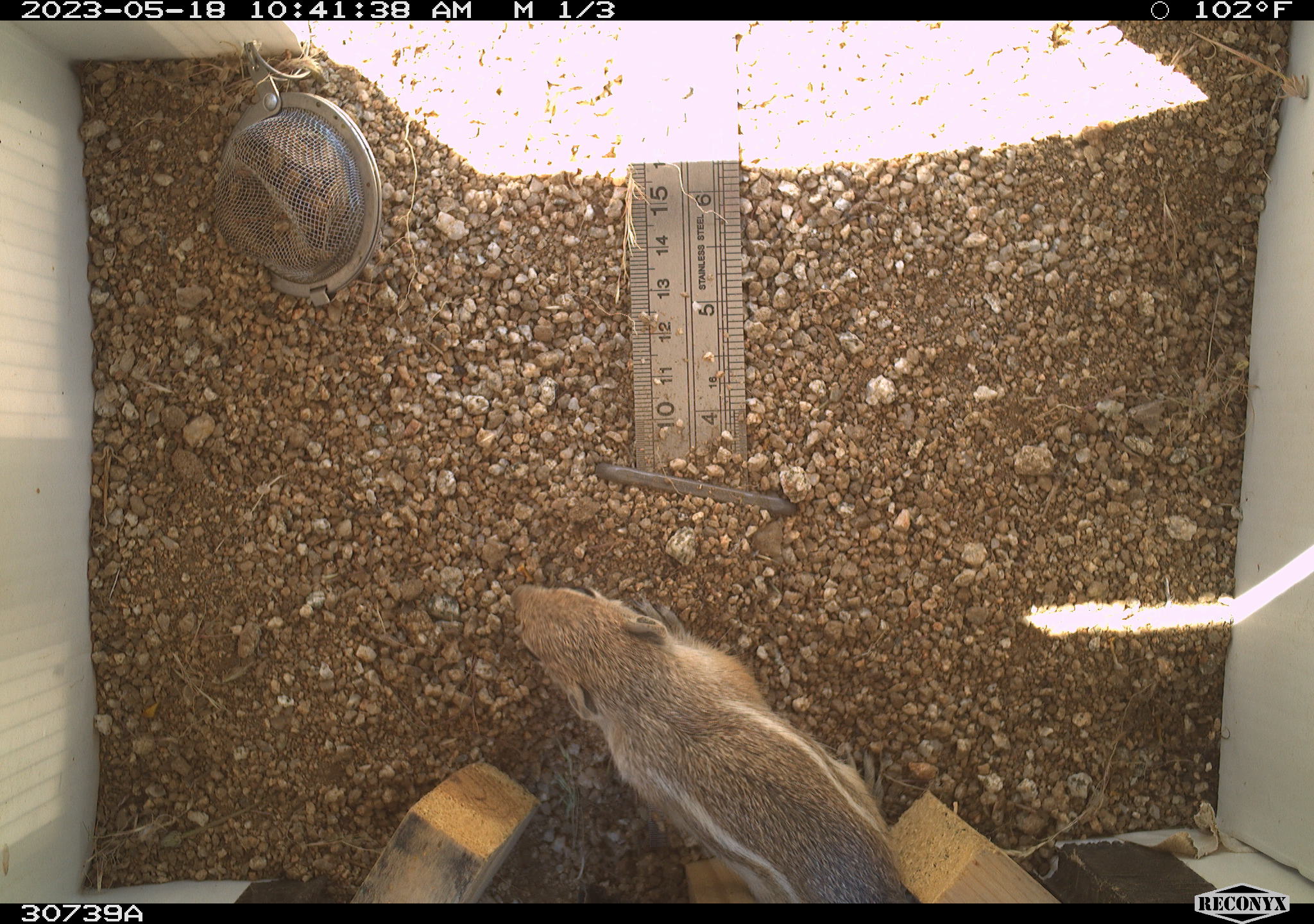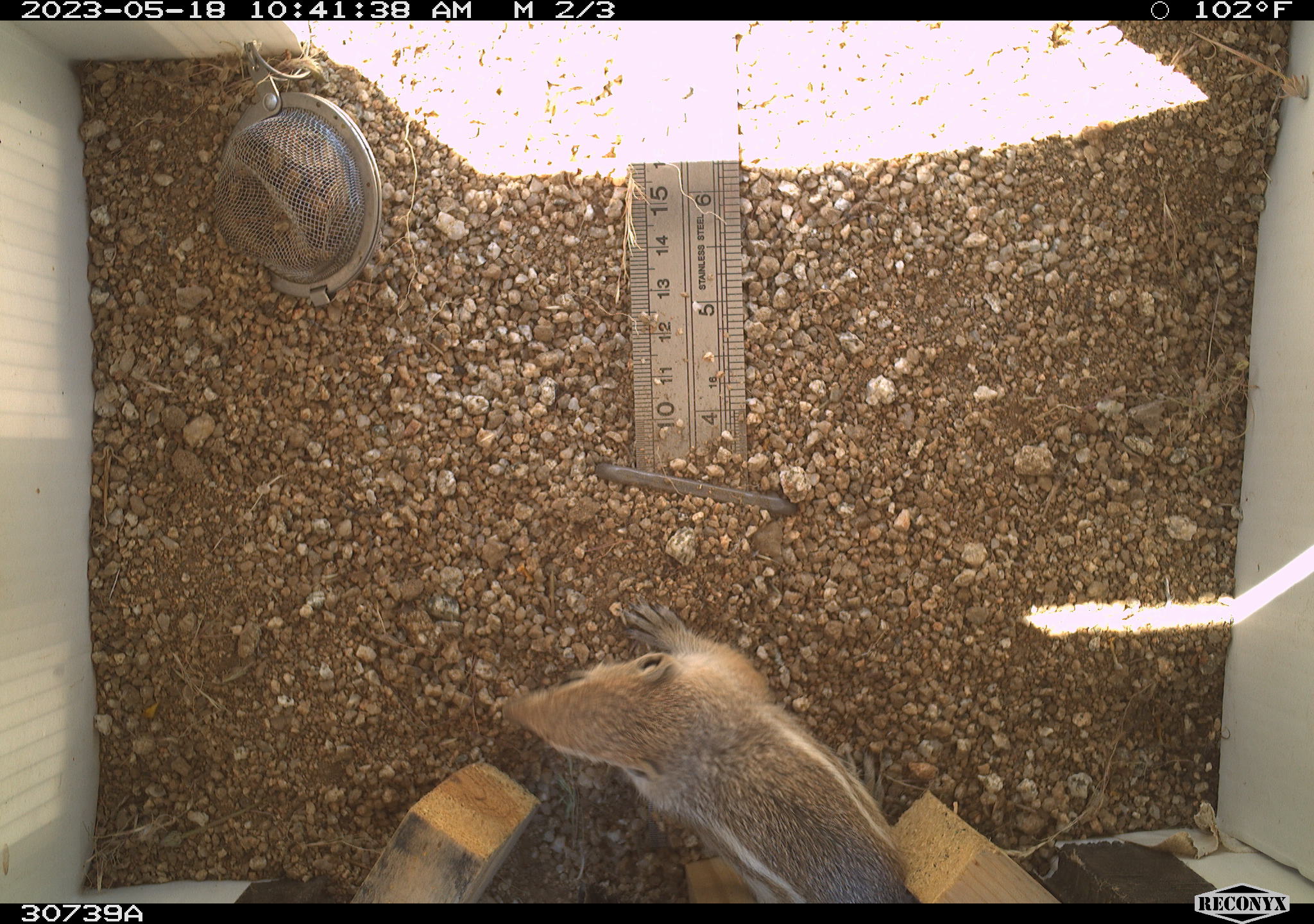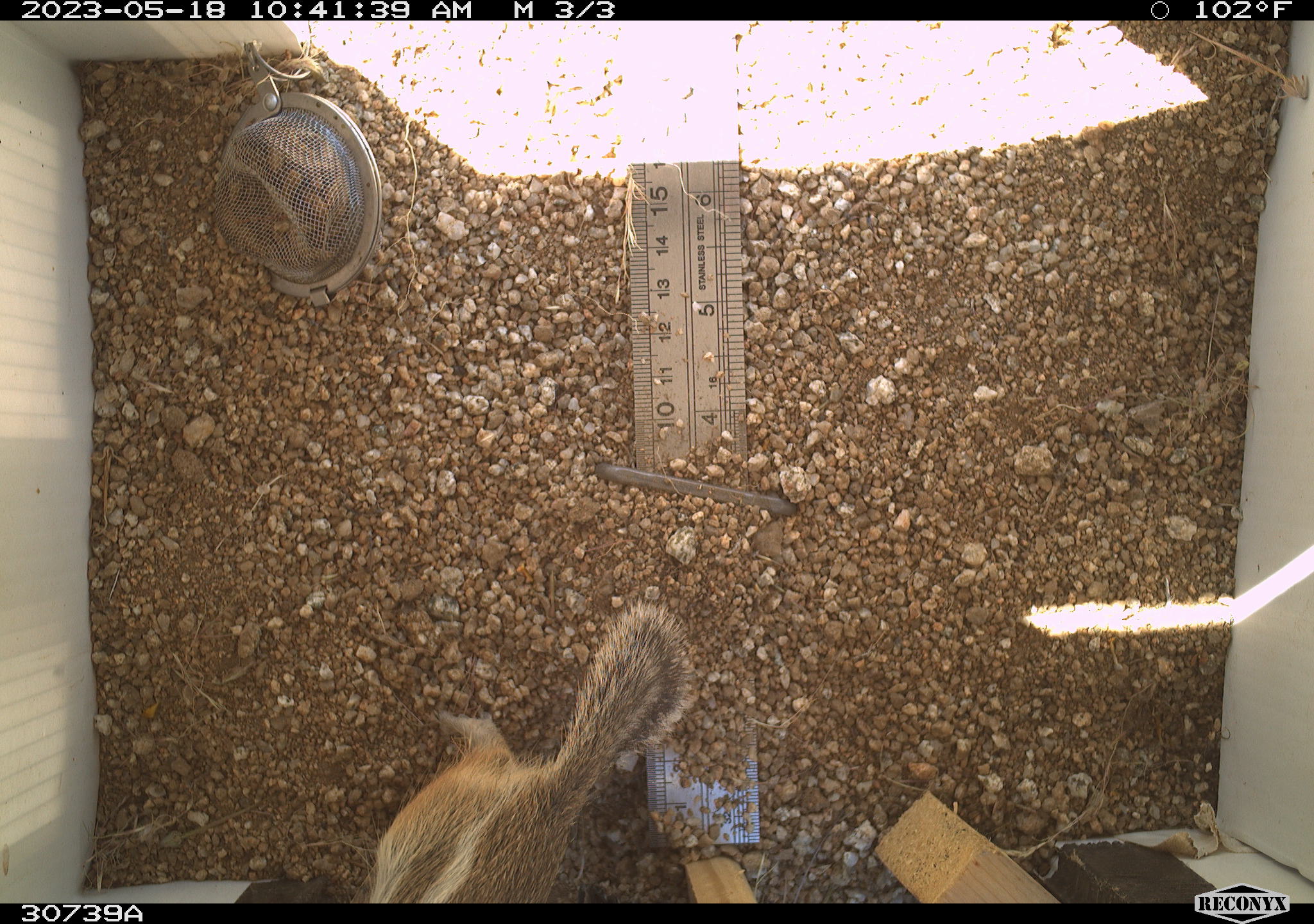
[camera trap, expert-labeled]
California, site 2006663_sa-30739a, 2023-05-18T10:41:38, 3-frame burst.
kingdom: Animalia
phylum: Chordata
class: Mammalia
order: Rodentia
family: Sciuridae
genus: Ammospermophilus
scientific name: Ammospermophilus leucurus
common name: white-tailed antelope squirrel